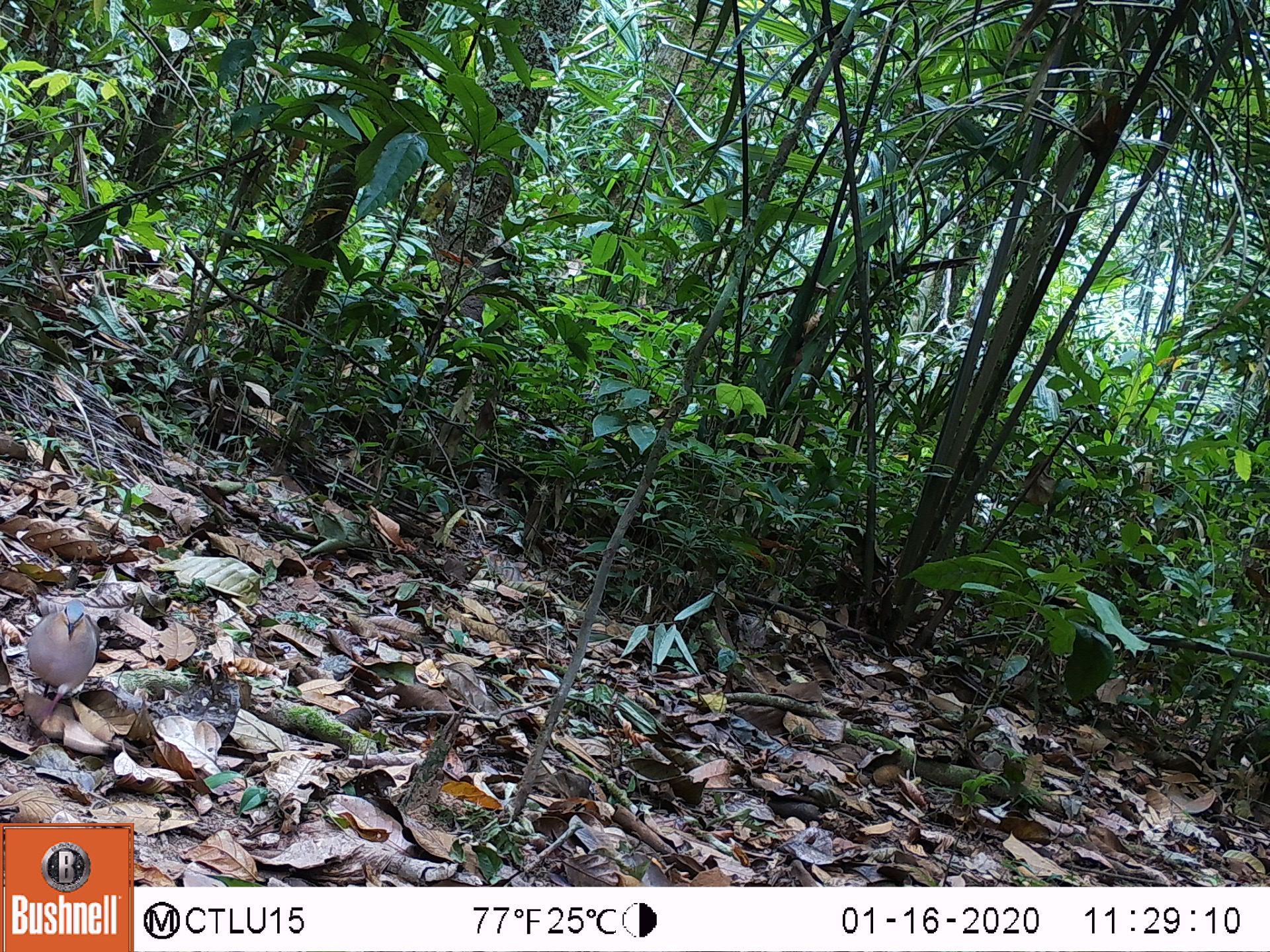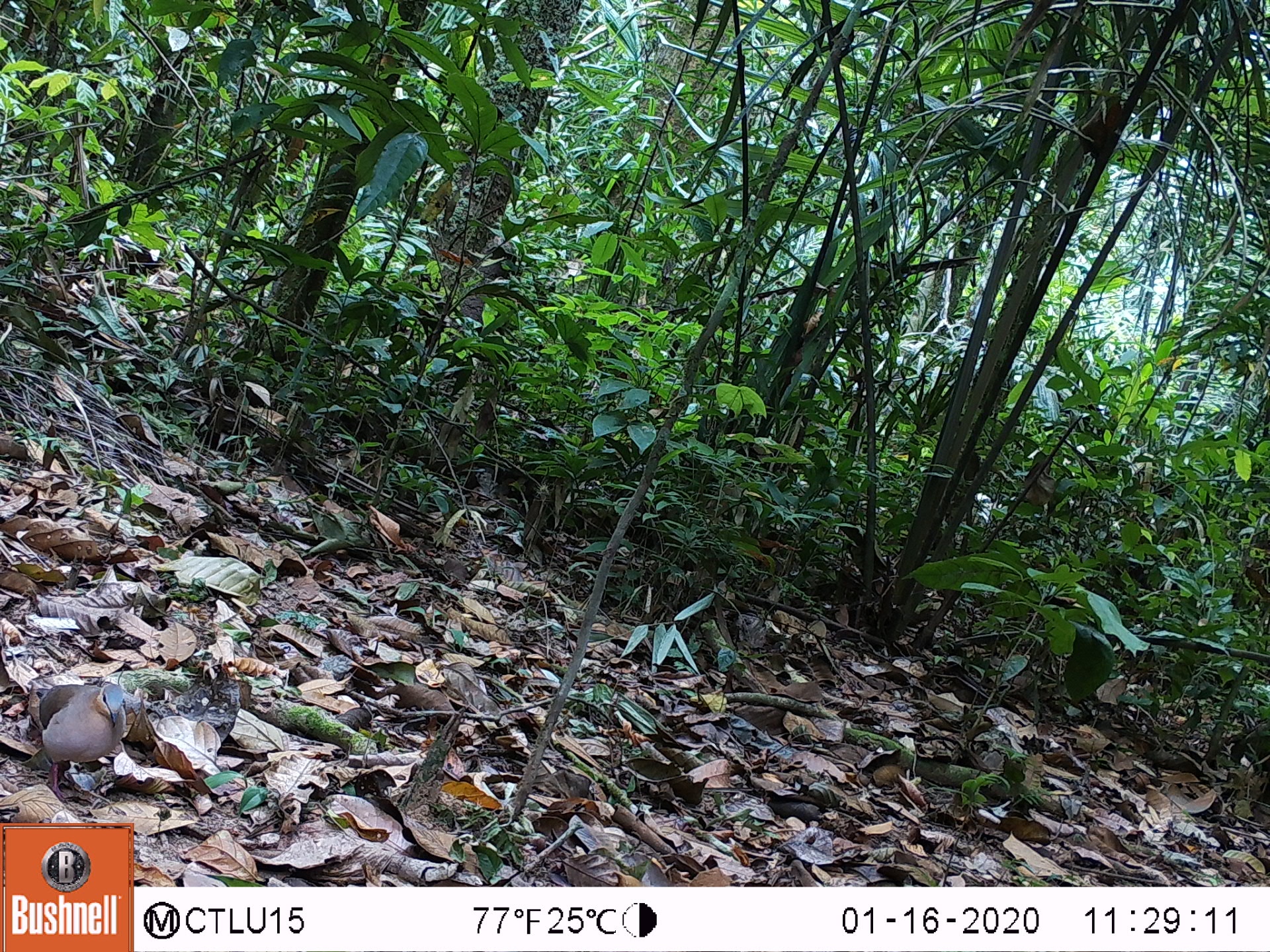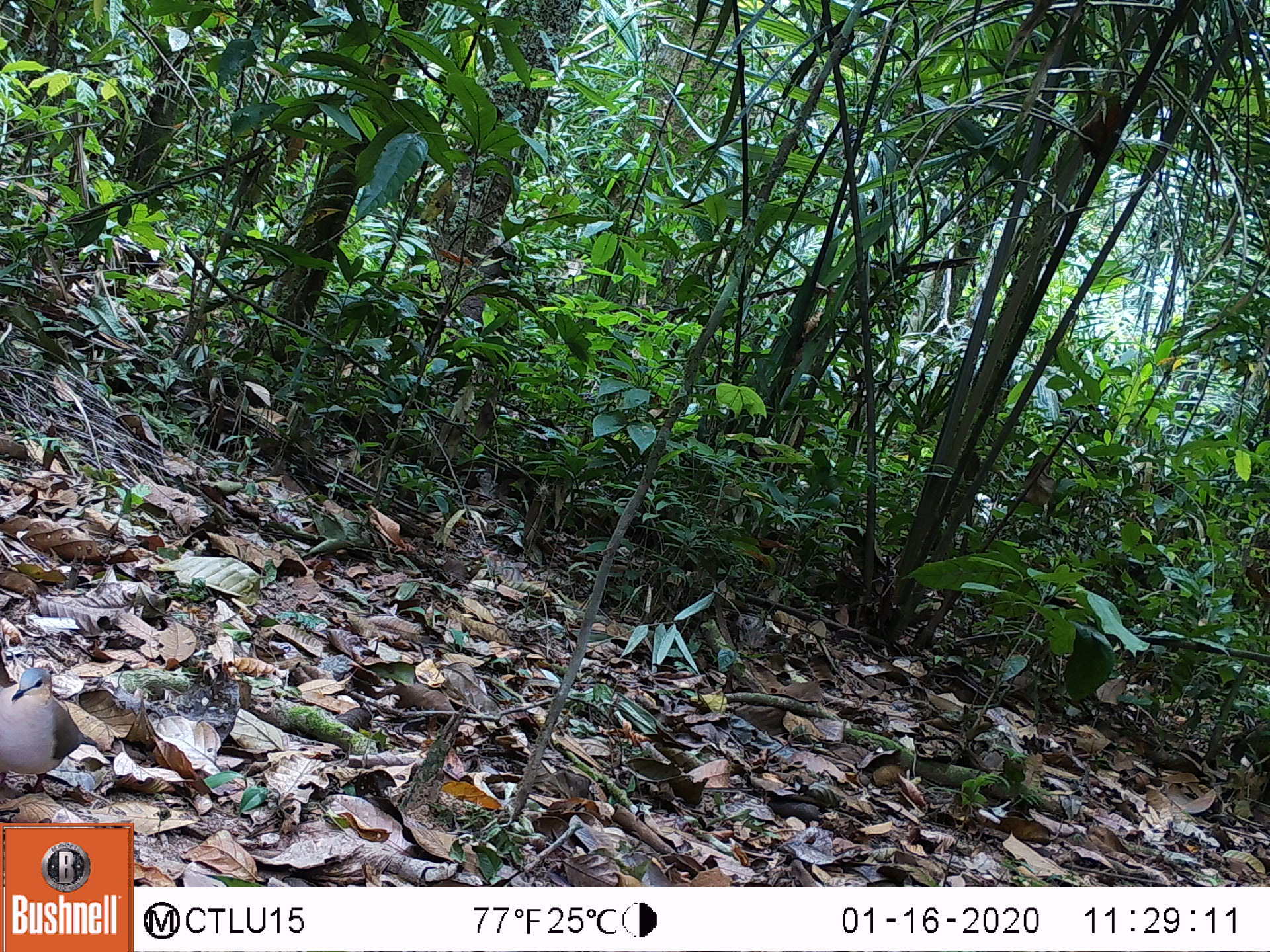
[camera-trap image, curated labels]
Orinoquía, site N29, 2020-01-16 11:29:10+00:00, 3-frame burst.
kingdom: Animalia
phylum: Chordata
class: Aves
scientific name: Aves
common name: bird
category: unknown bird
Unknown bird (bird) (Aves).